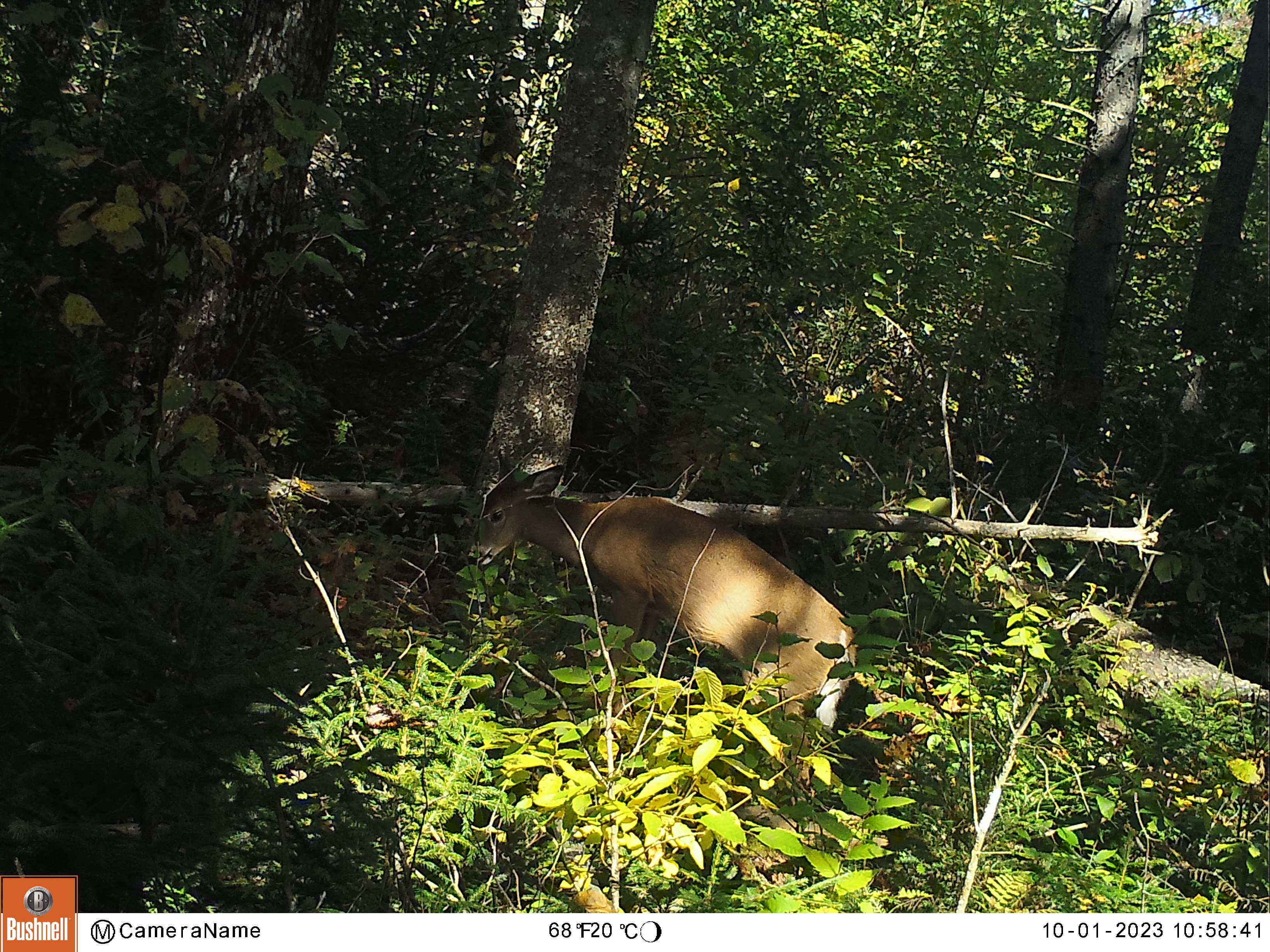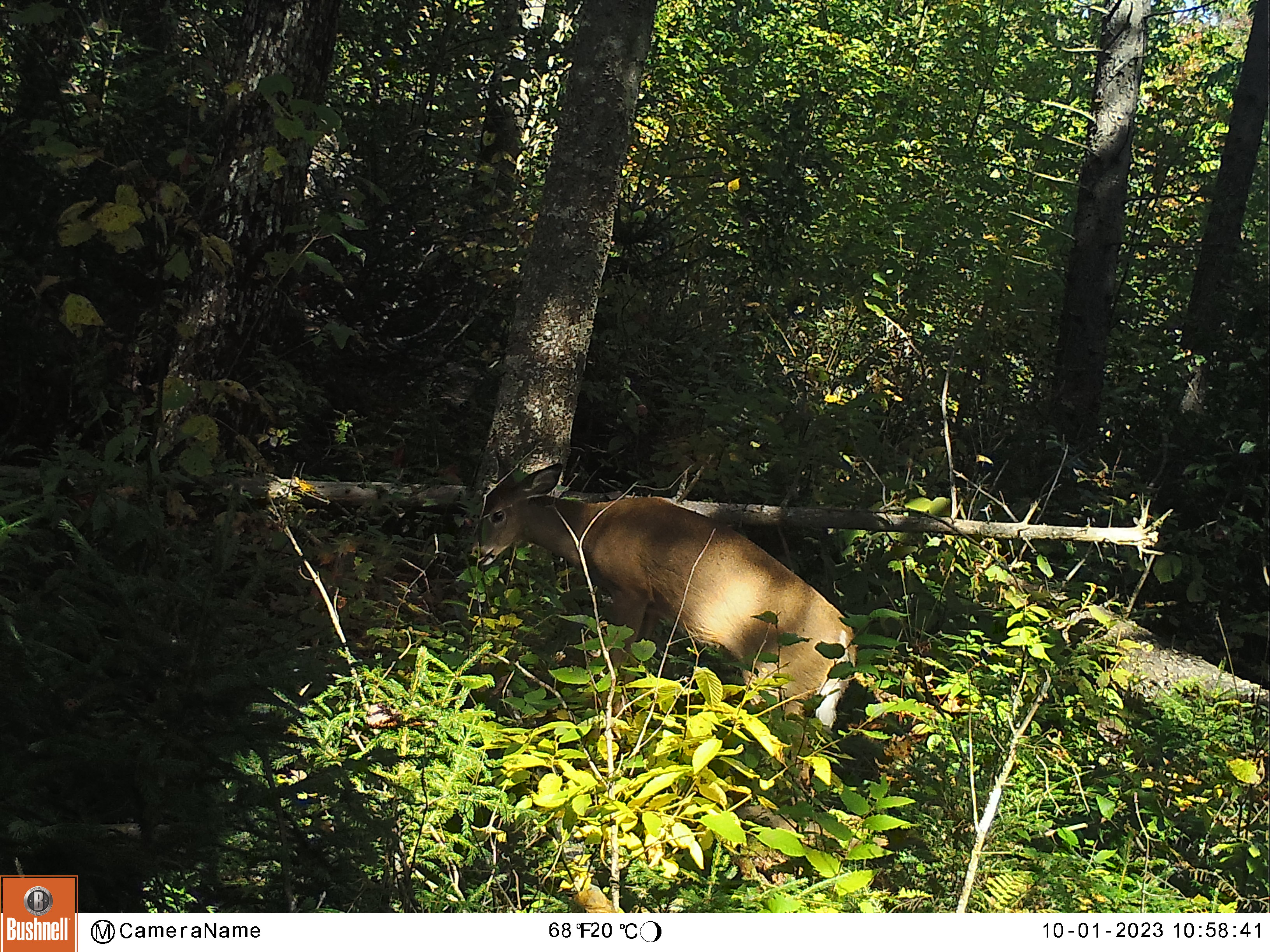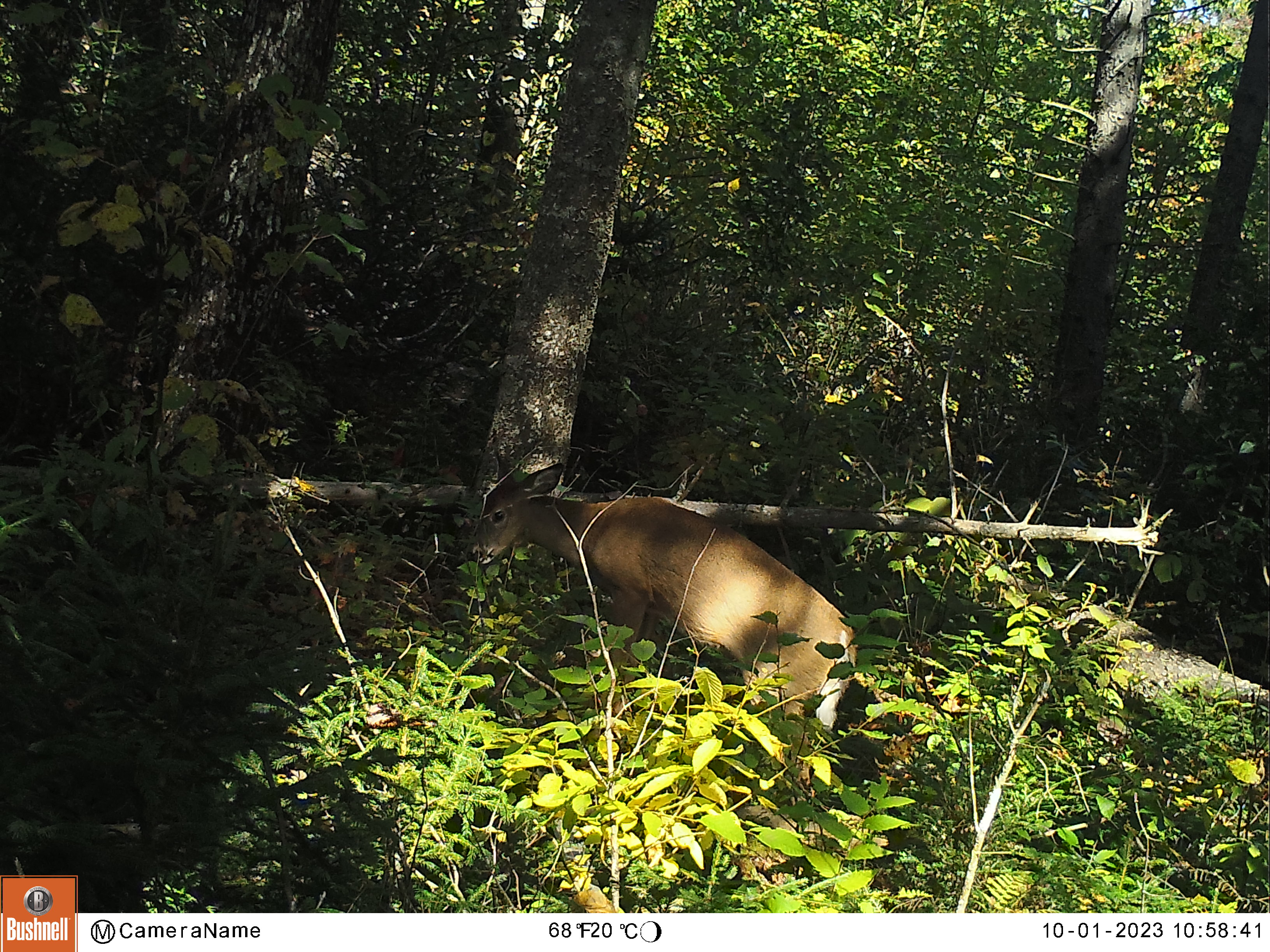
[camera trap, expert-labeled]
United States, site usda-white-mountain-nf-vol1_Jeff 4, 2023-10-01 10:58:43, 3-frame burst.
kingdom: Animalia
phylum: Chordata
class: Mammalia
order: Artiodactyla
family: Cervidae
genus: Odocoileus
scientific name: Odocoileus virginianus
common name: white-tailed deer